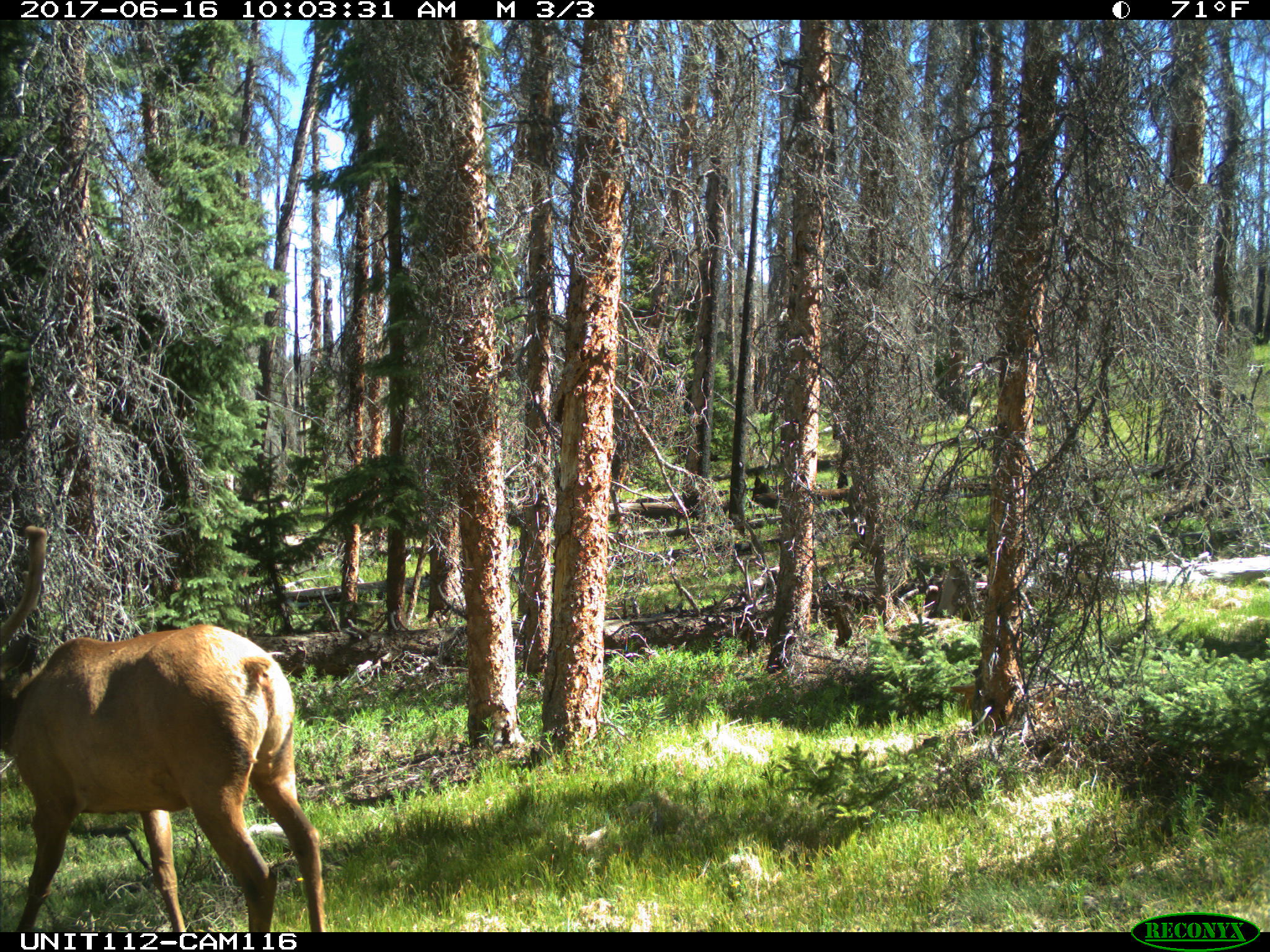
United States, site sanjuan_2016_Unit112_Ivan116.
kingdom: Animalia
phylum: Chordata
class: Mammalia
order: Artiodactyla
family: Cervidae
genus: Cervus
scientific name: Cervus elaphus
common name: red deer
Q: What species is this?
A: Cervus elaphus (red deer).